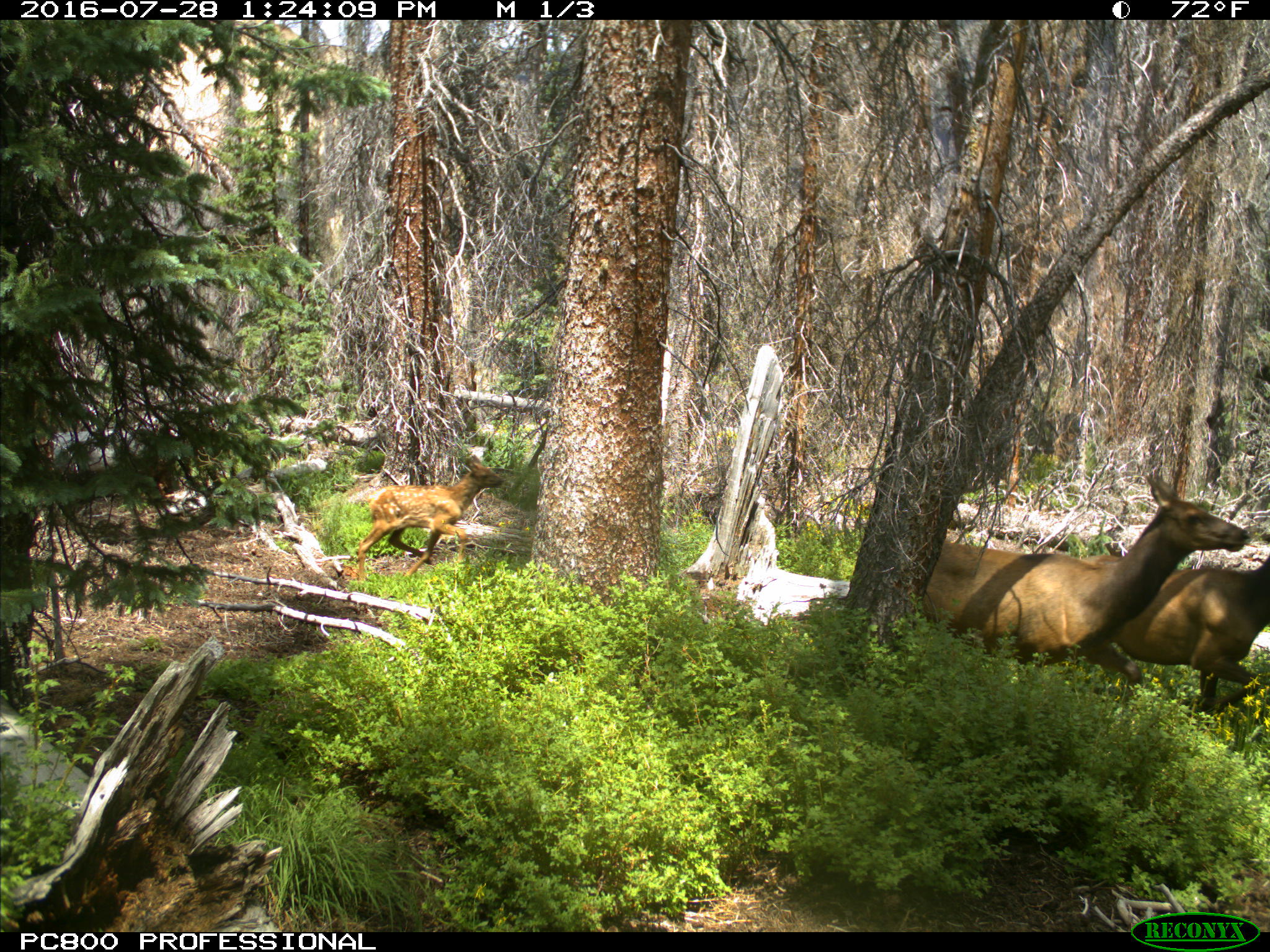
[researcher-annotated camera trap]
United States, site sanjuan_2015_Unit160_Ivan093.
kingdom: Animalia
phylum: Chordata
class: Mammalia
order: Artiodactyla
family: Cervidae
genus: Cervus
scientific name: Cervus elaphus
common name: red deer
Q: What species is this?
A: Cervus elaphus (red deer).